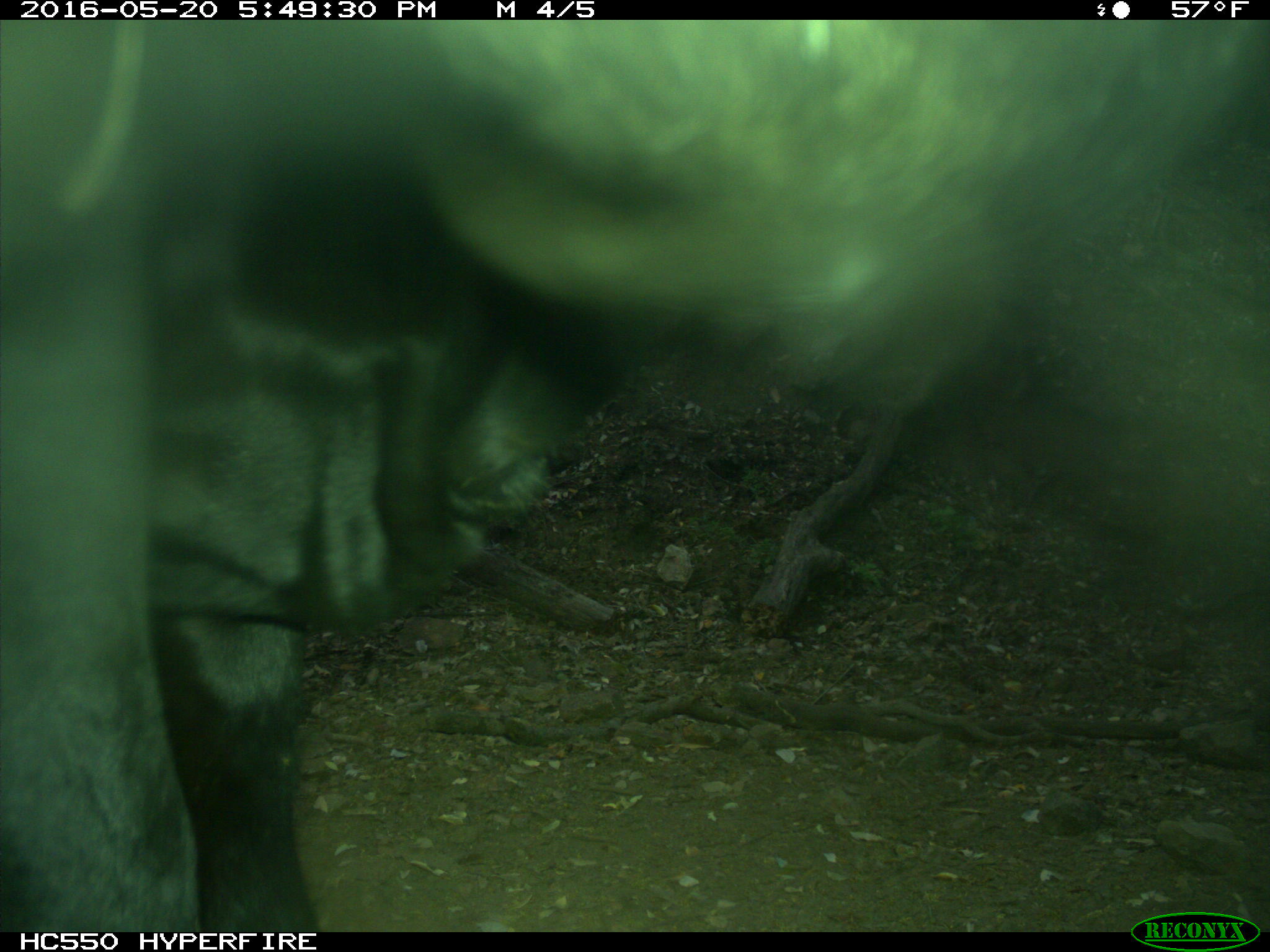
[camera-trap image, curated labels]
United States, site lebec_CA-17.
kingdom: Animalia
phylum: Chordata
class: Mammalia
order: Artiodactyla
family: Bovidae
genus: Bos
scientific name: Bos taurus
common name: domestic cow